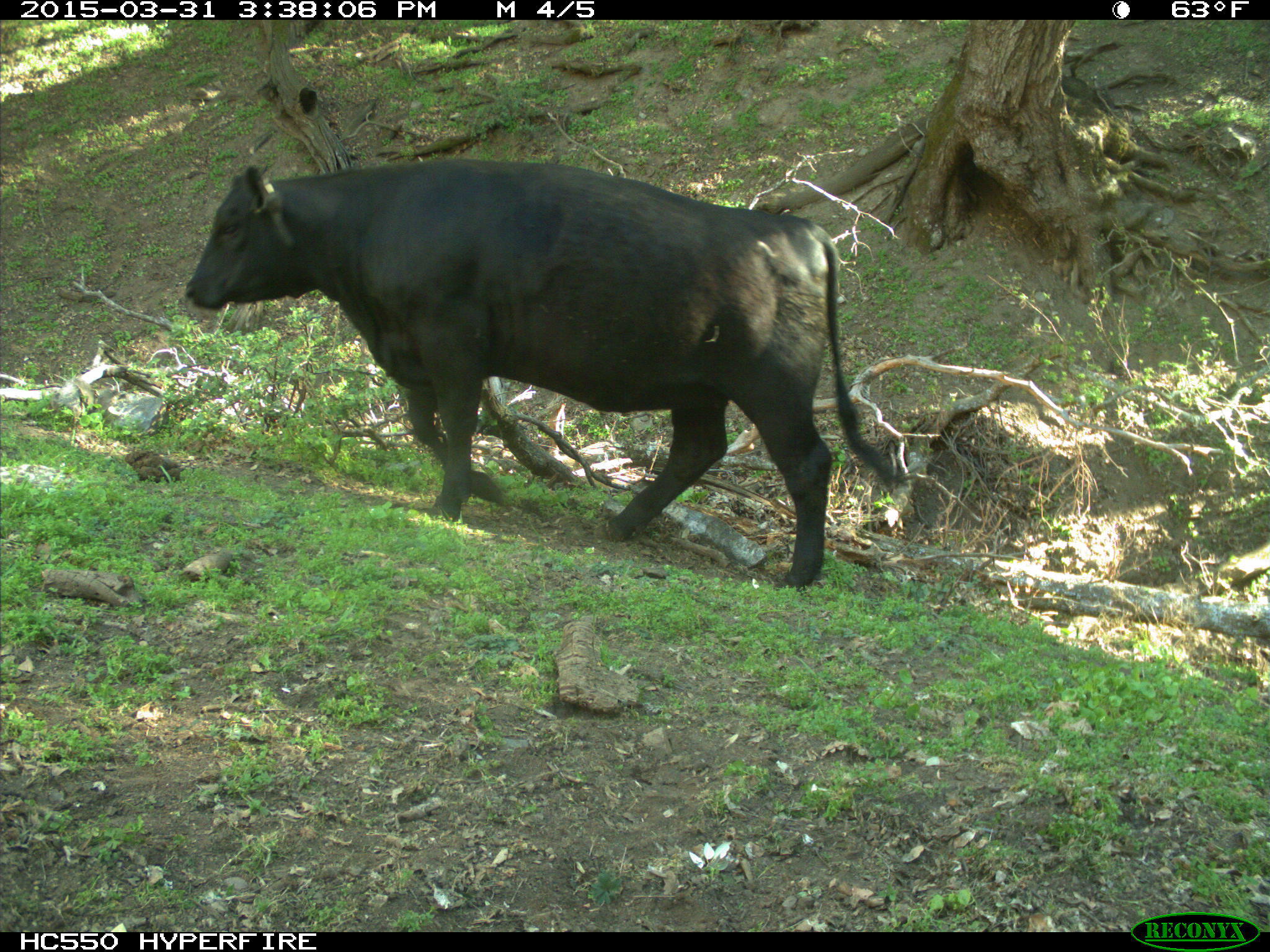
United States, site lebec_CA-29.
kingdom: Animalia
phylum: Chordata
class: Mammalia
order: Artiodactyla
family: Bovidae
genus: Bos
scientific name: Bos taurus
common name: domestic cow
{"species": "Bos taurus (domestic cow)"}